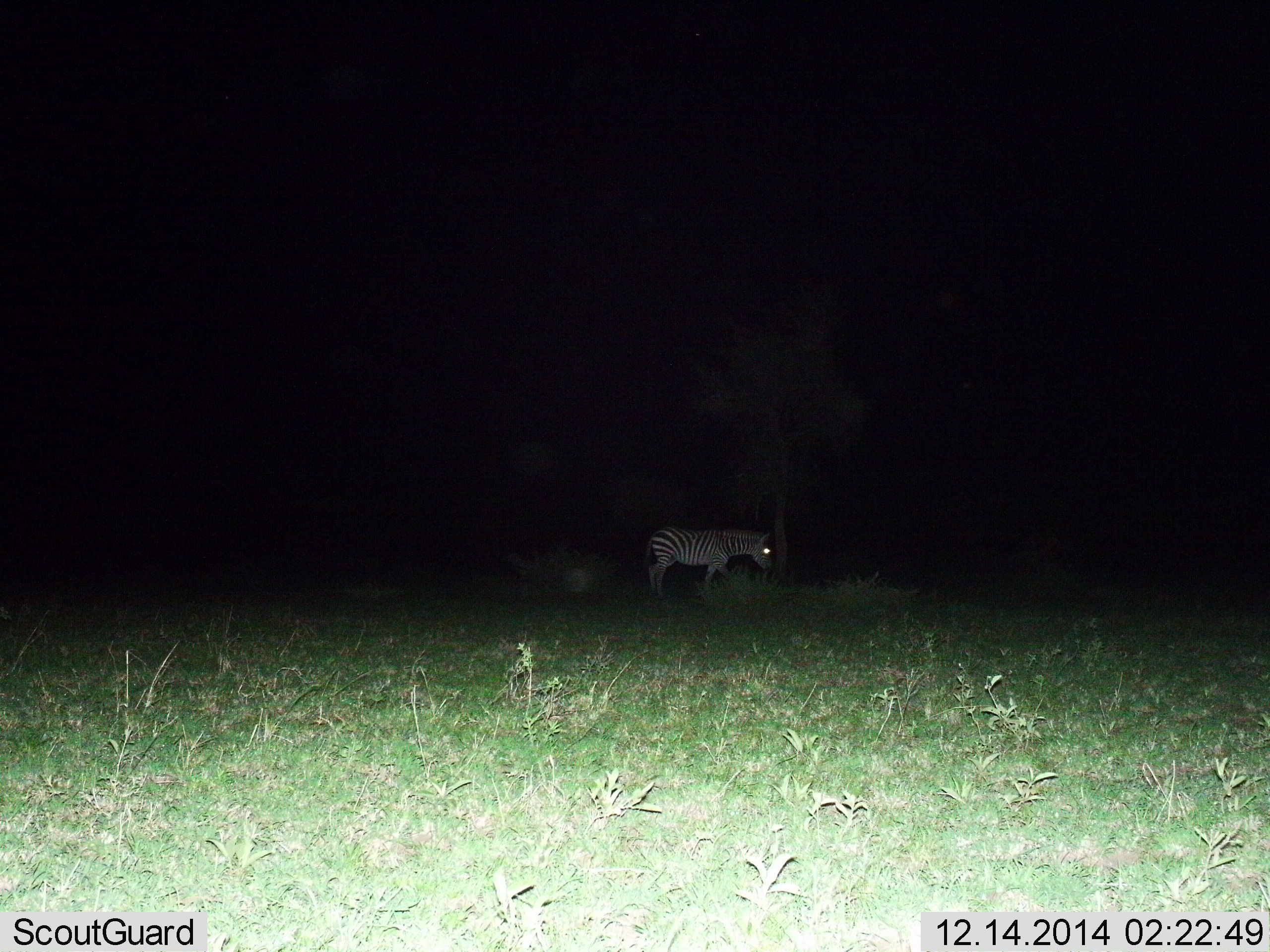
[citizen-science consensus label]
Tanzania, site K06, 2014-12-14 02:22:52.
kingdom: Animalia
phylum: Chordata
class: Mammalia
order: Perissodactyla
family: Equidae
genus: Equus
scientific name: Equus quagga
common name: plains zebra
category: zebra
Zebra (plains zebra) (Equus quagga), count 1. Behavior (volunteer vote fractions): standing 70%, resting 0%, moving 40%, interacting 0%. Young present (vote fraction): 10%. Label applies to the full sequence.